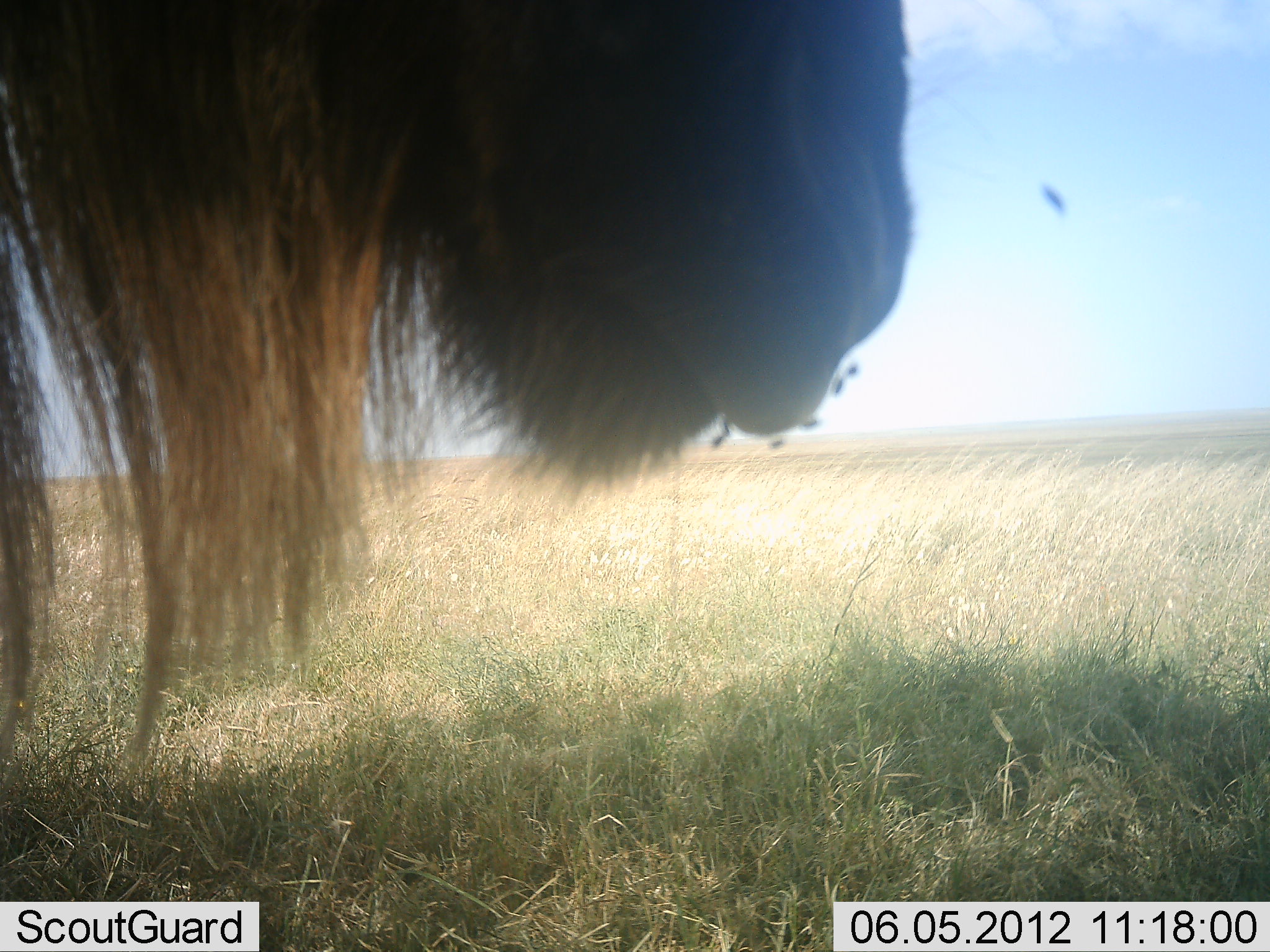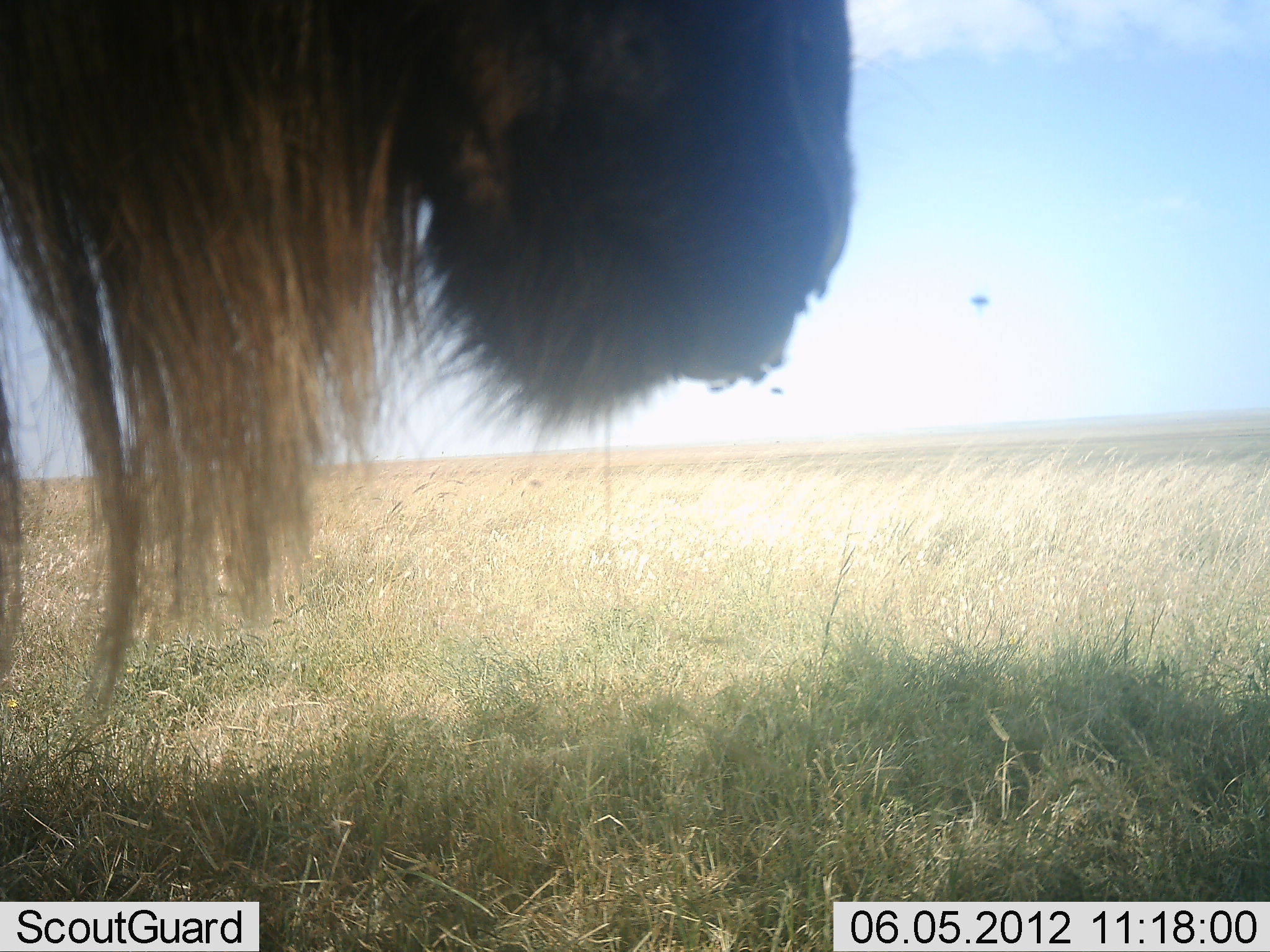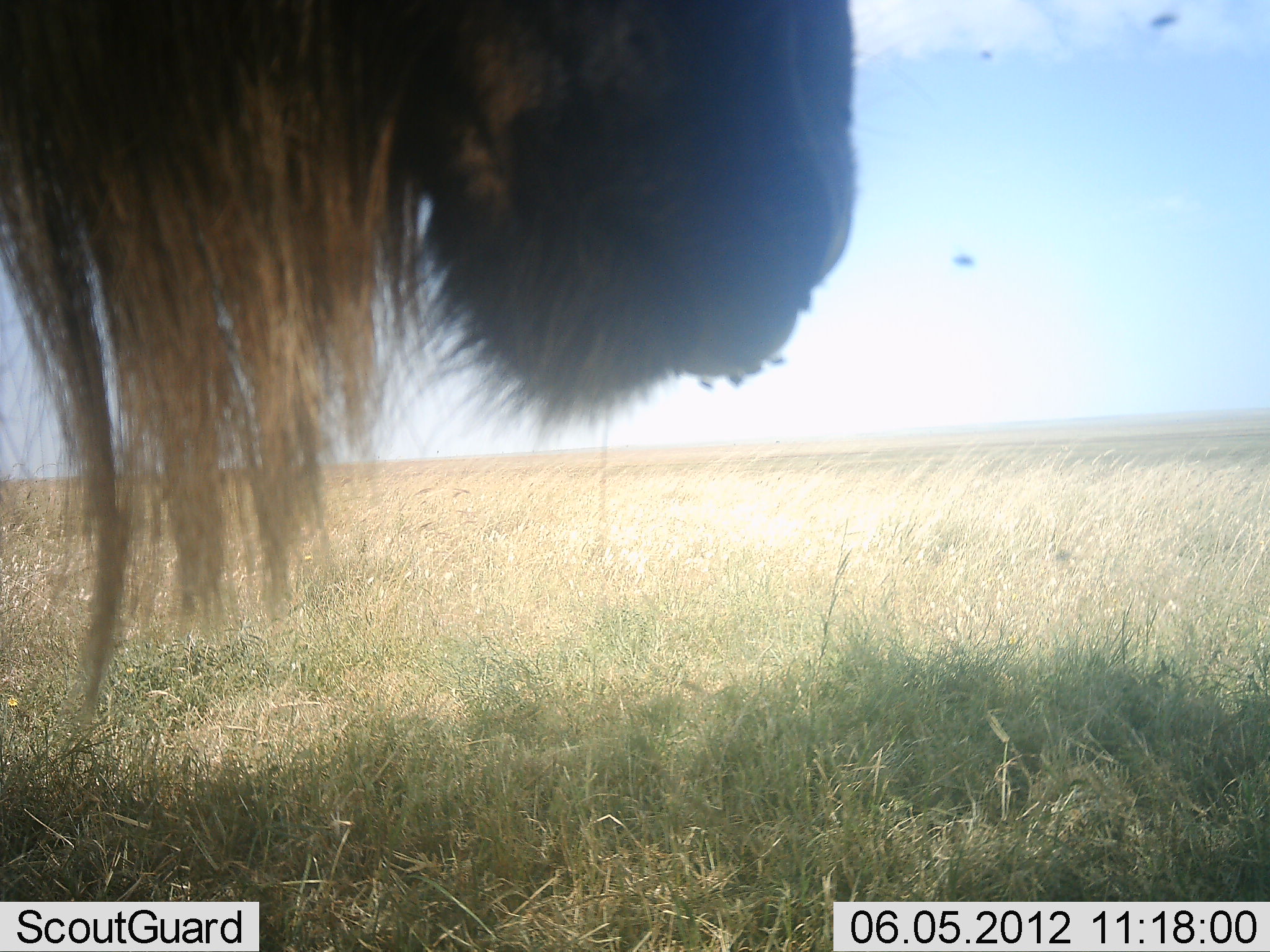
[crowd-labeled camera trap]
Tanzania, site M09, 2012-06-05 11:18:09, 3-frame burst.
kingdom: Animalia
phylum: Chordata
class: Mammalia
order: Artiodactyla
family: Bovidae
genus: Connochaetes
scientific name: Connochaetes taurinus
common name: blue wildebeest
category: wildebeest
Wildebeest (blue wildebeest) (Connochaetes taurinus), count 1. Behavior (volunteer vote fractions): standing 100%, resting 0%, moving 0%, interacting 0%. Young present (vote fraction): 0%. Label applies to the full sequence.